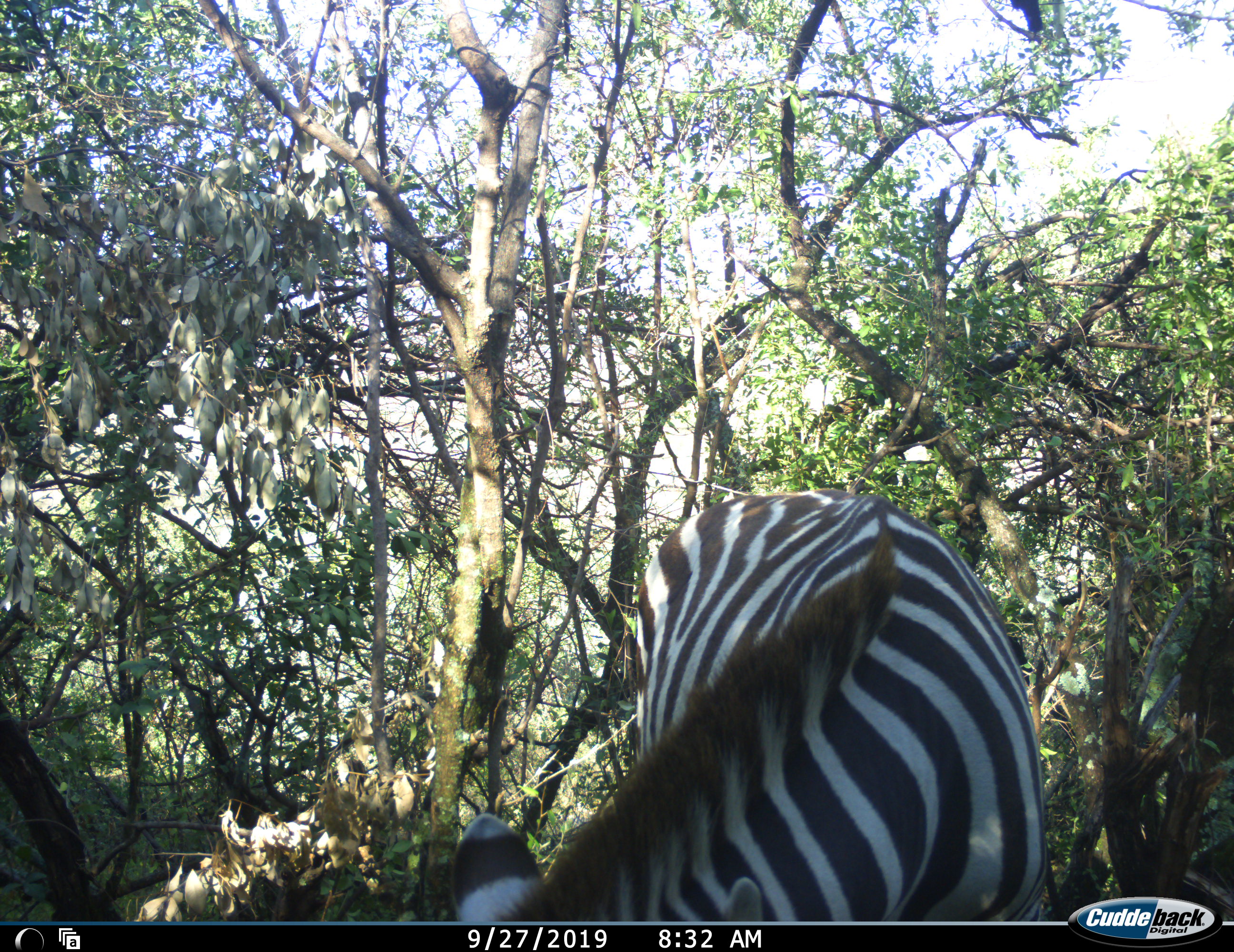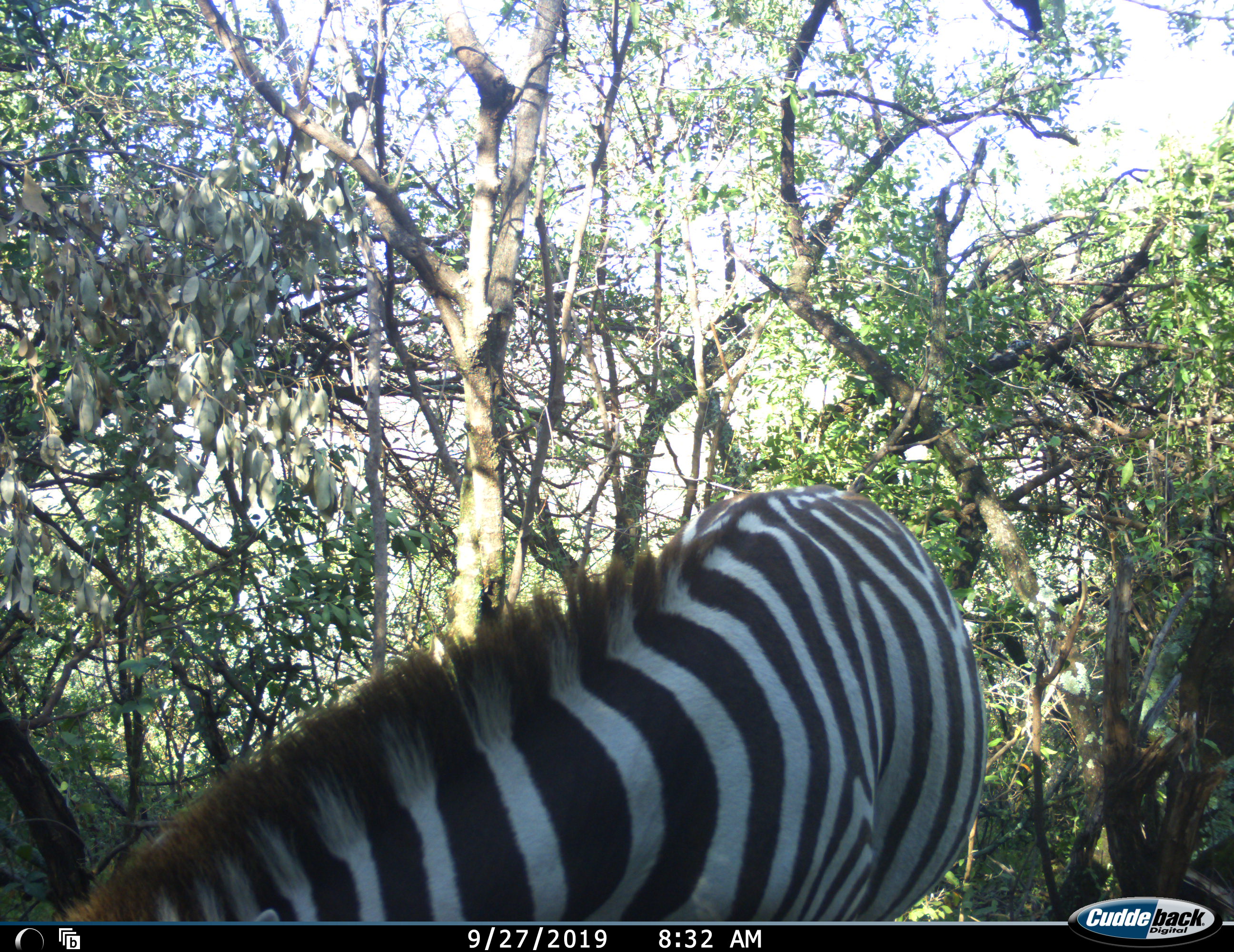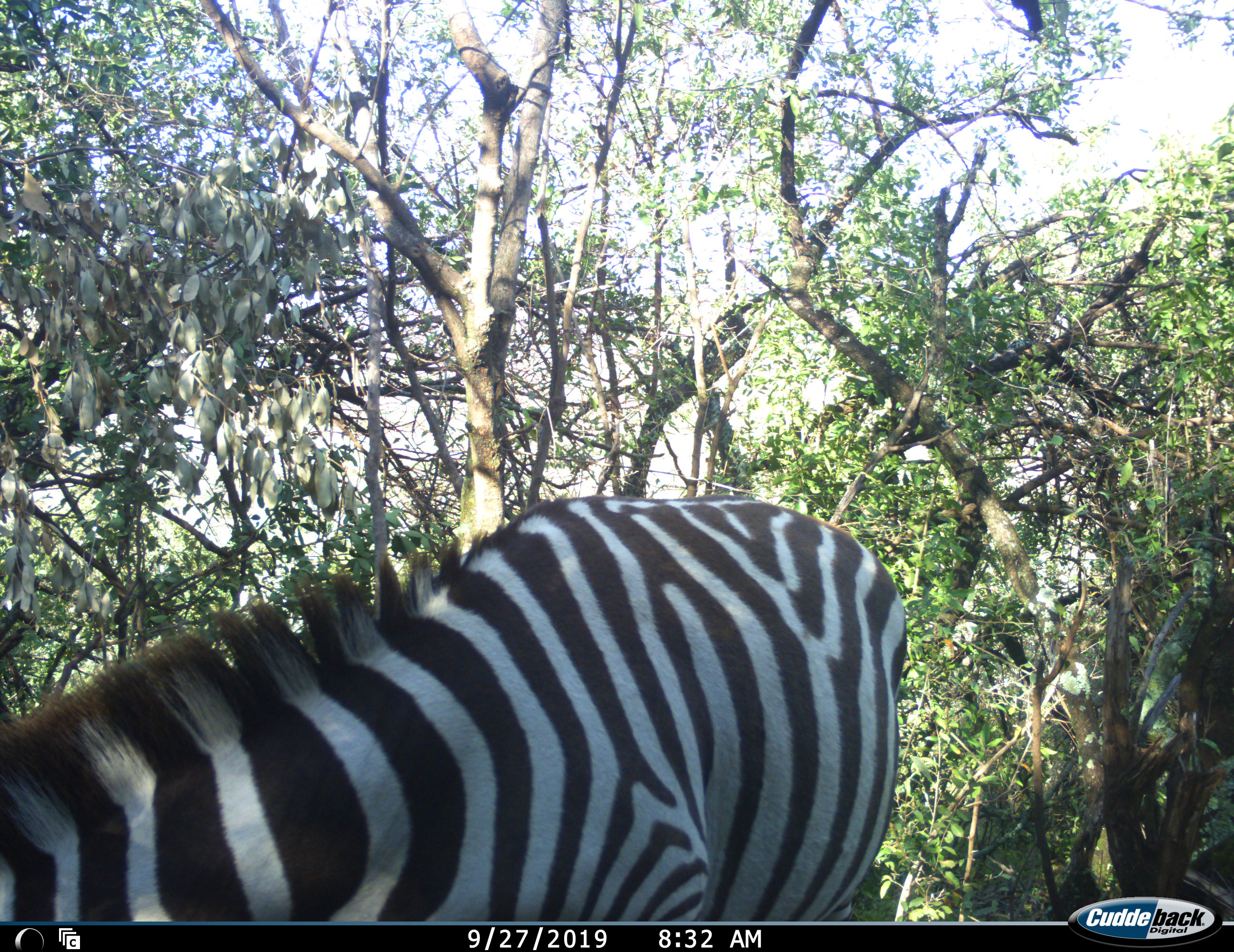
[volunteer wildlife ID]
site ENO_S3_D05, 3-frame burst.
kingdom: Animalia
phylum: Chordata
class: Mammalia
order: Perissodactyla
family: Equidae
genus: Equus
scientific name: Equus quagga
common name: plains zebra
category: zebraplains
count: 1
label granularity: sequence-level